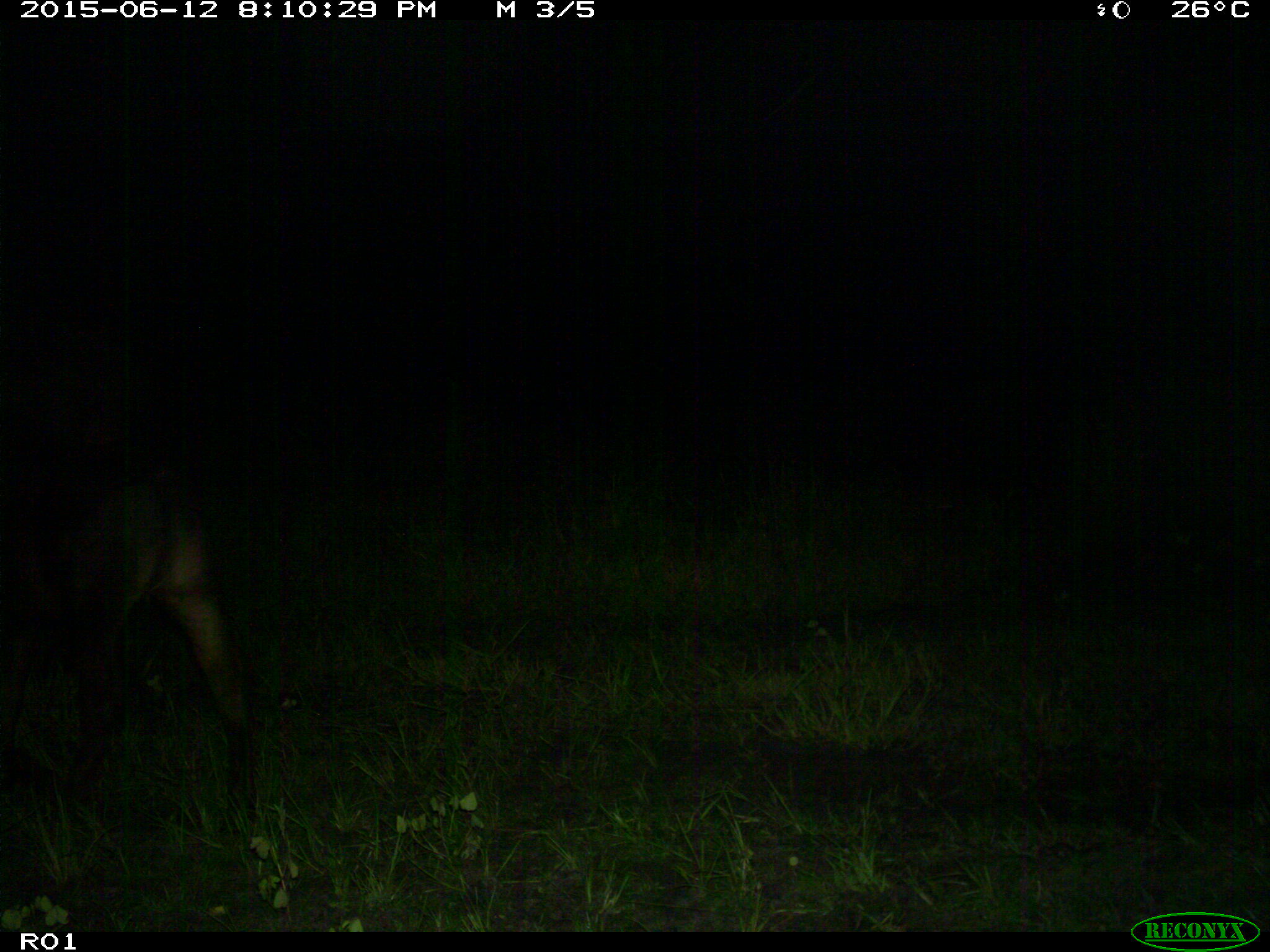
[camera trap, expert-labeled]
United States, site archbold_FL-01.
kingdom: Animalia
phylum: Chordata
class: Mammalia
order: Artiodactyla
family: Bovidae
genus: Bos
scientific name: Bos taurus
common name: domestic cow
Bos taurus (domestic cow).